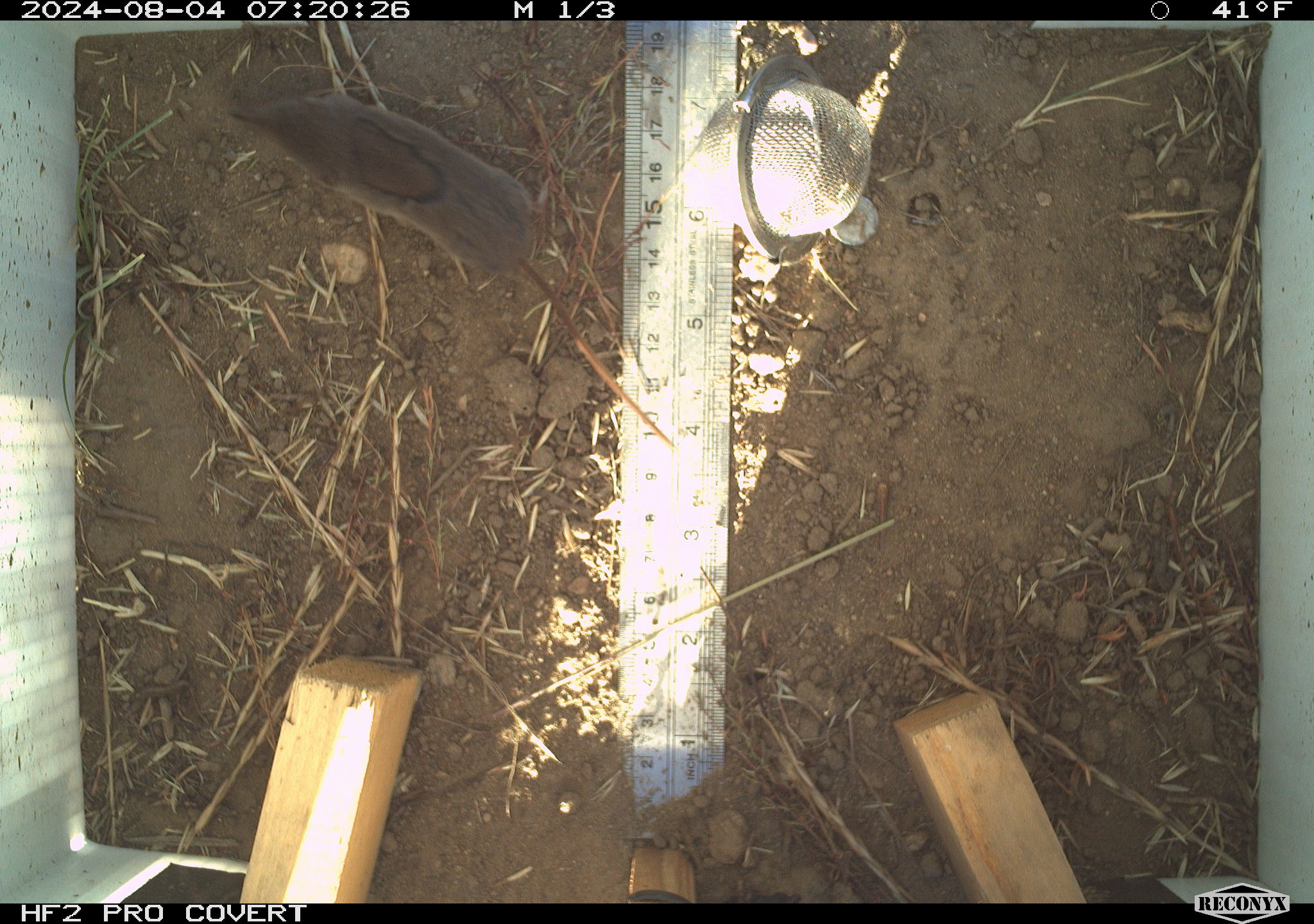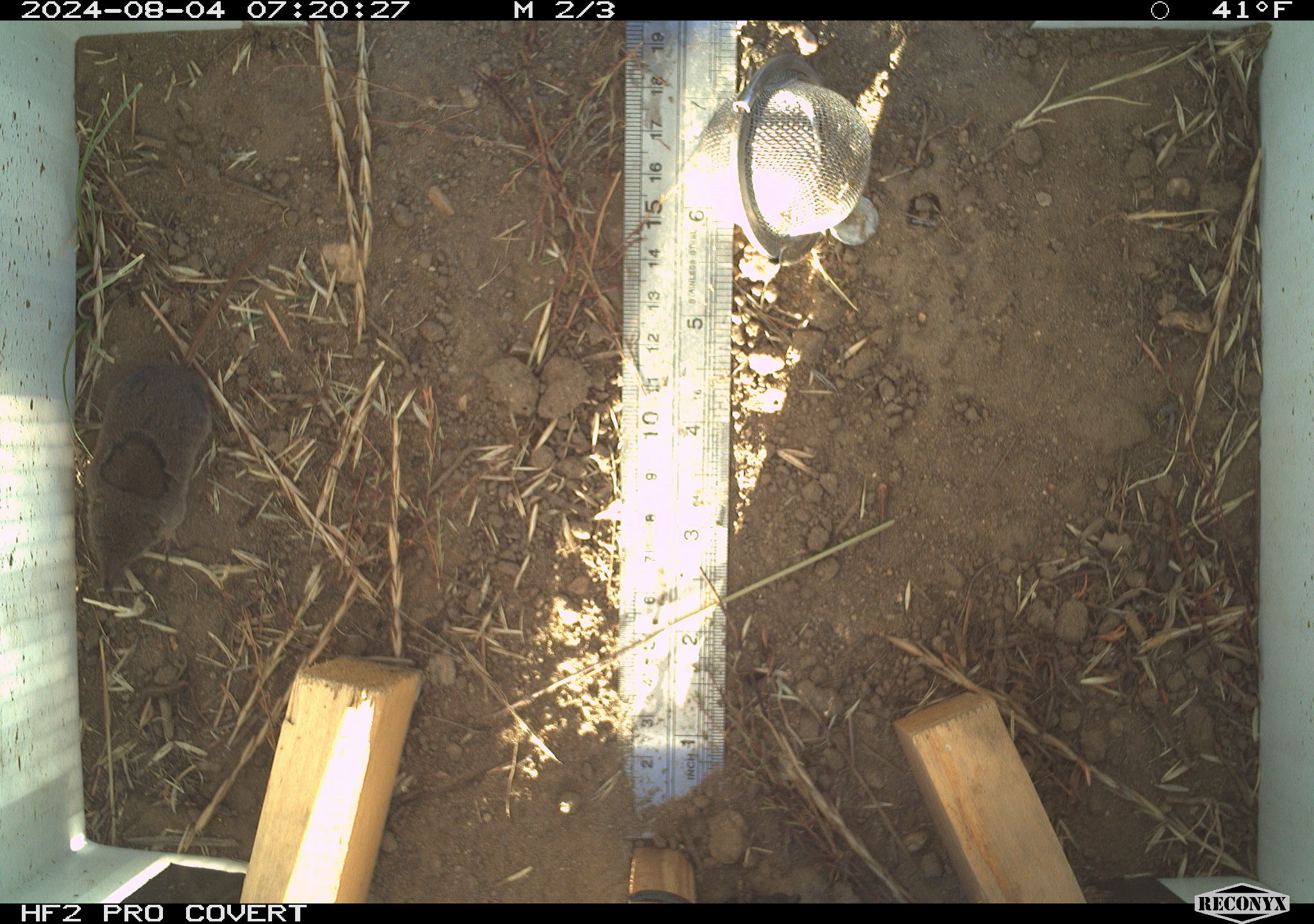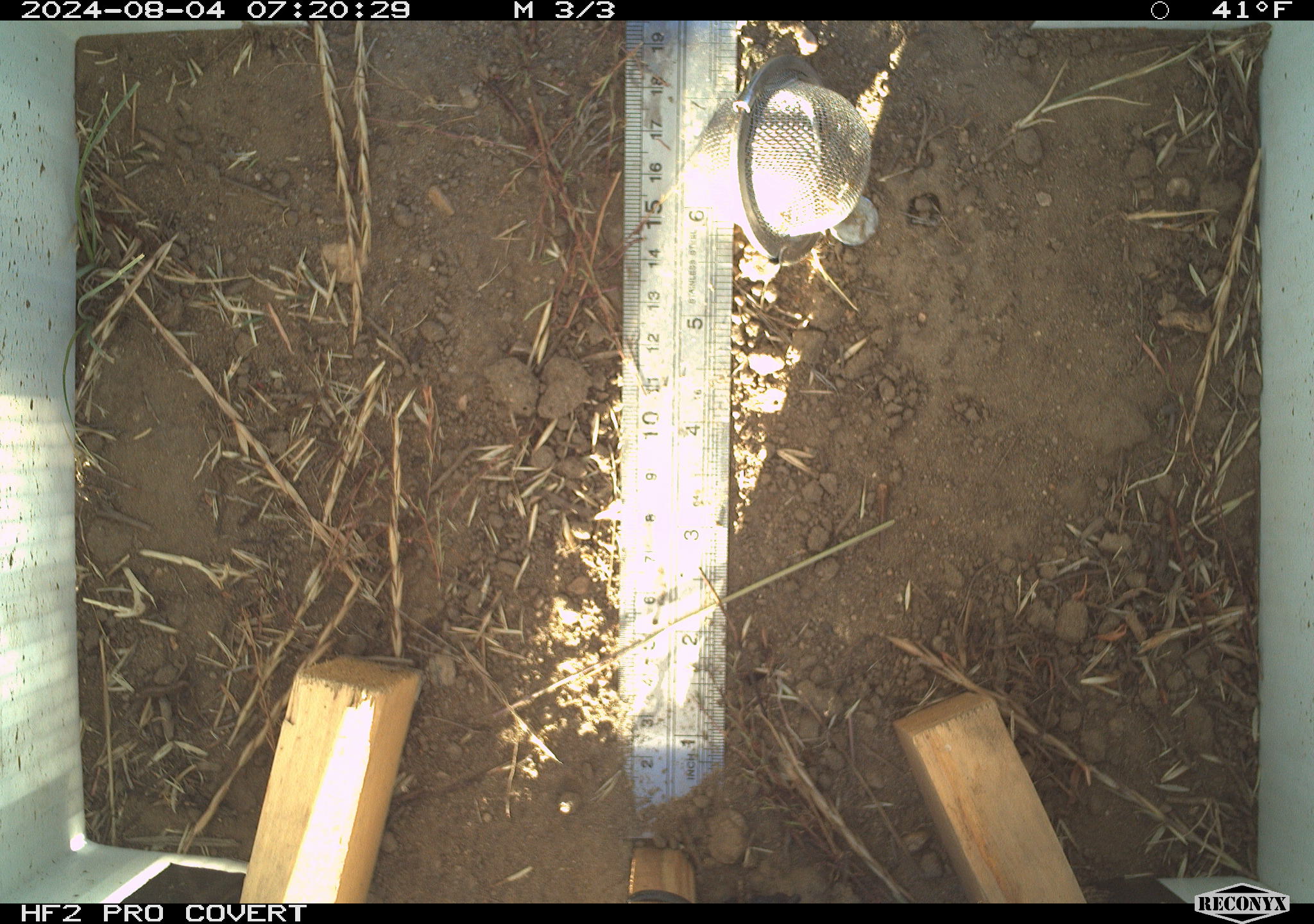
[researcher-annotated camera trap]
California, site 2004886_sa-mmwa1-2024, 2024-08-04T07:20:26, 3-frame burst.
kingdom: Animalia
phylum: Chordata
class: Mammalia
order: Eulipotyphla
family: Soricidae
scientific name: Soricidae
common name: shrews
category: soricidae family